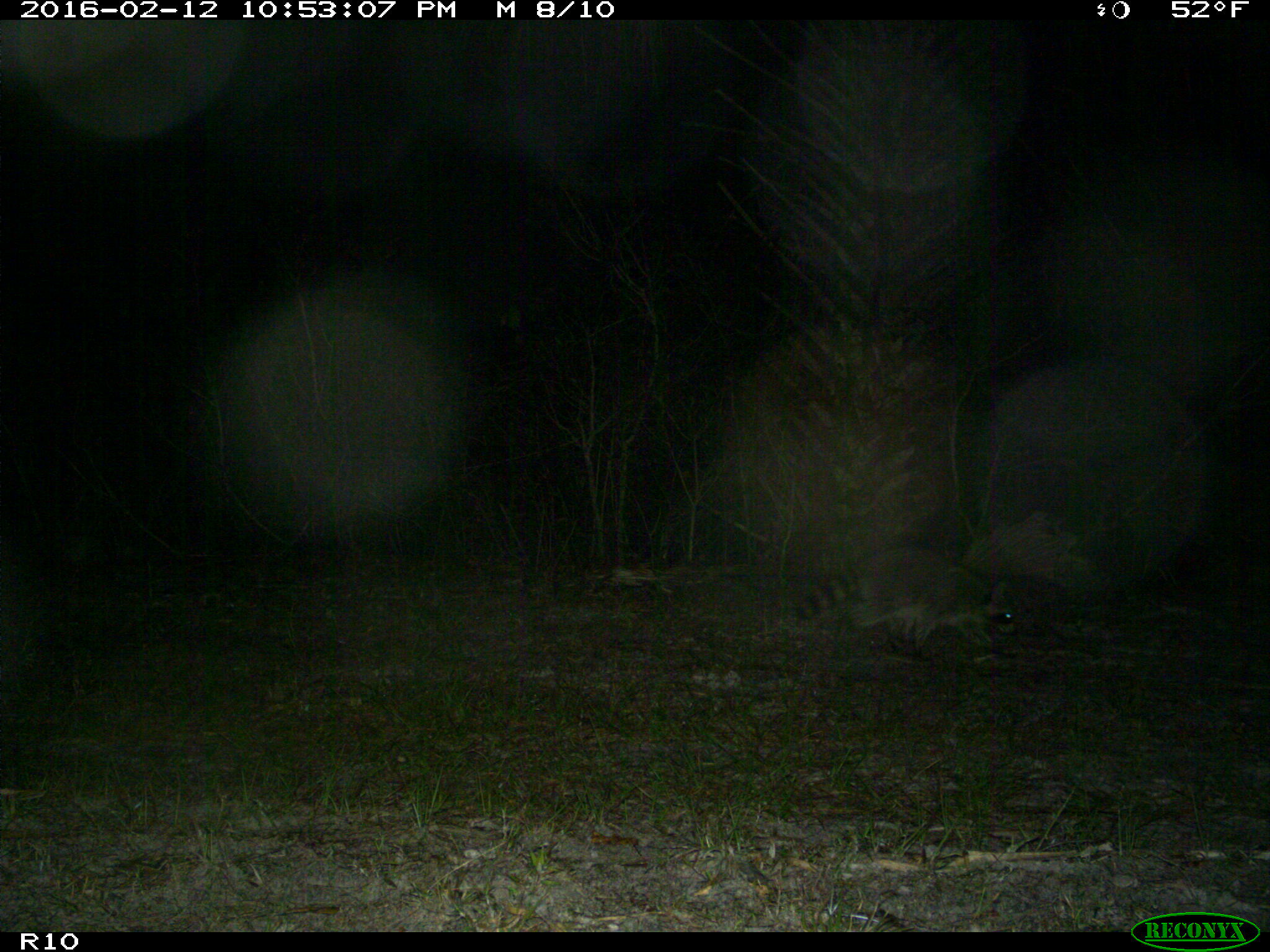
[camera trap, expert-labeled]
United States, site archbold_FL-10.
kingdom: Animalia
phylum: Chordata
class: Mammalia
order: Carnivora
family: Procyonidae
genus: Procyon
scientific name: Procyon lotor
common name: common raccoon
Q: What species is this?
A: Procyon lotor (common raccoon).